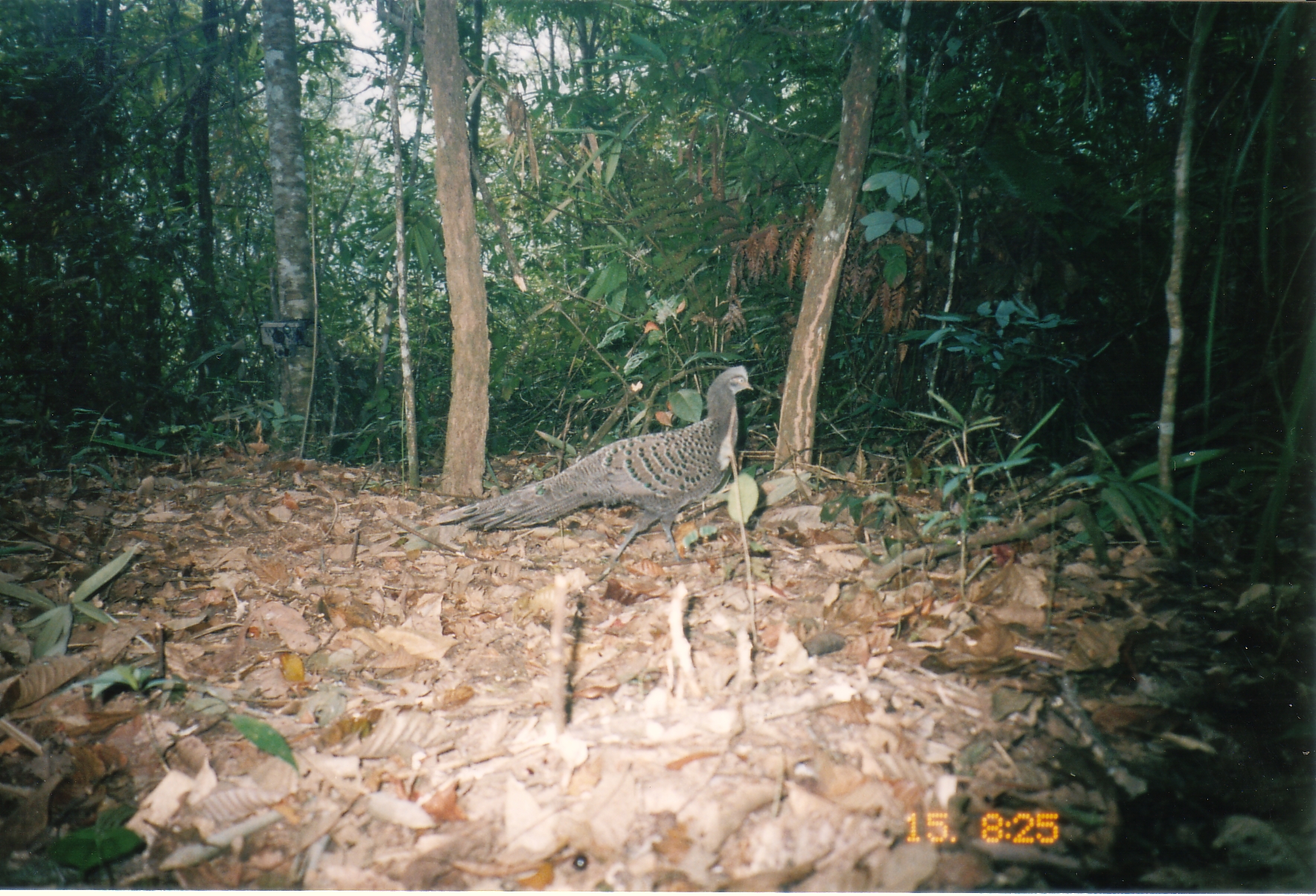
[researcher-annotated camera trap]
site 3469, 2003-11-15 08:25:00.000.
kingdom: Animalia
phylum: Chordata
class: Aves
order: Galliformes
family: Phasianidae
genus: Polyplectron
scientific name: Polyplectron bicalcaratum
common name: grey peacock-pheasant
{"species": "Polyplectron bicalcaratum (grey peacock-pheasant)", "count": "1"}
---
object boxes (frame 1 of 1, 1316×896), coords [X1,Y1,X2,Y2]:
polyplectron bicalcaratum: [431,365,754,560]